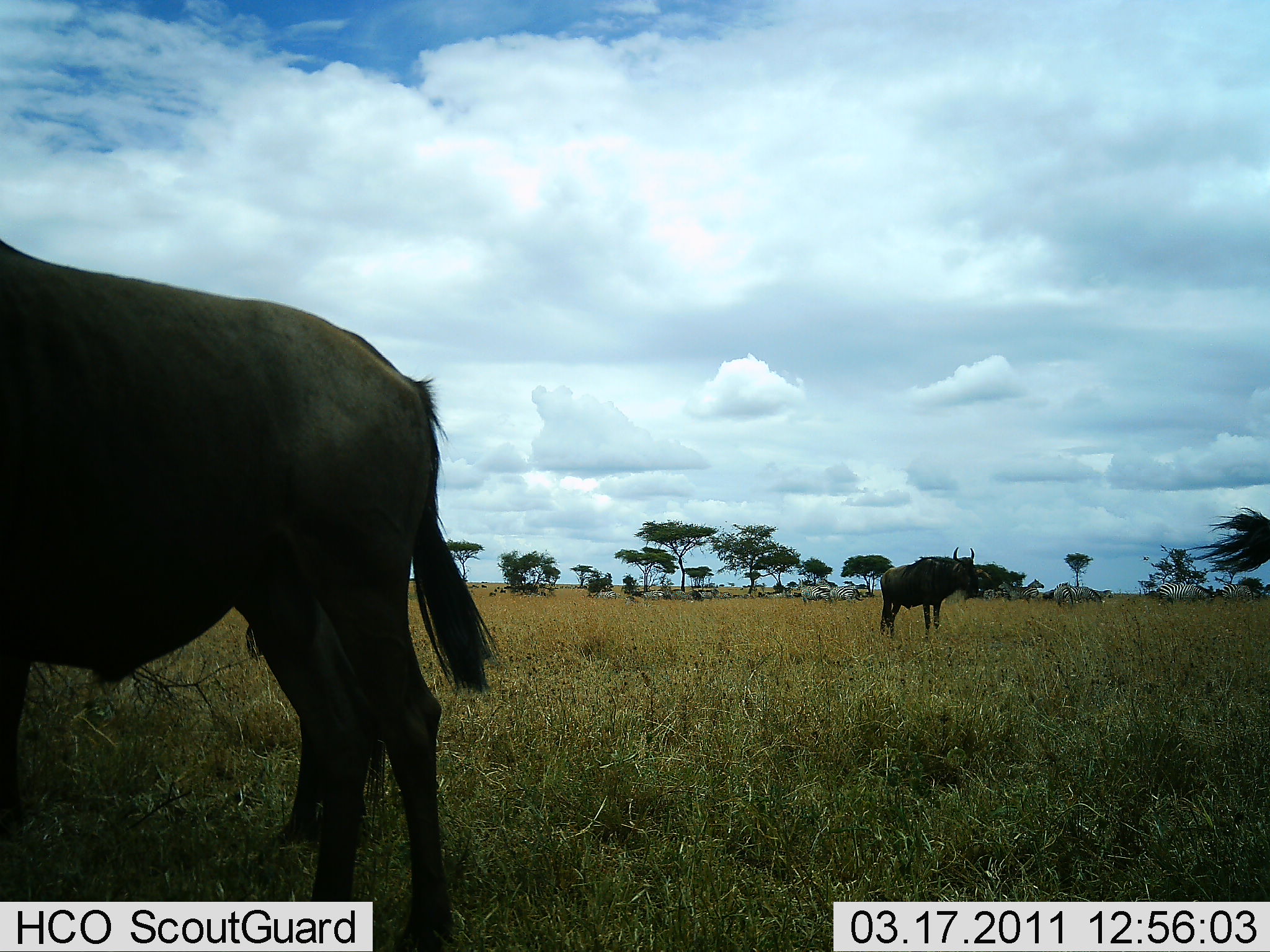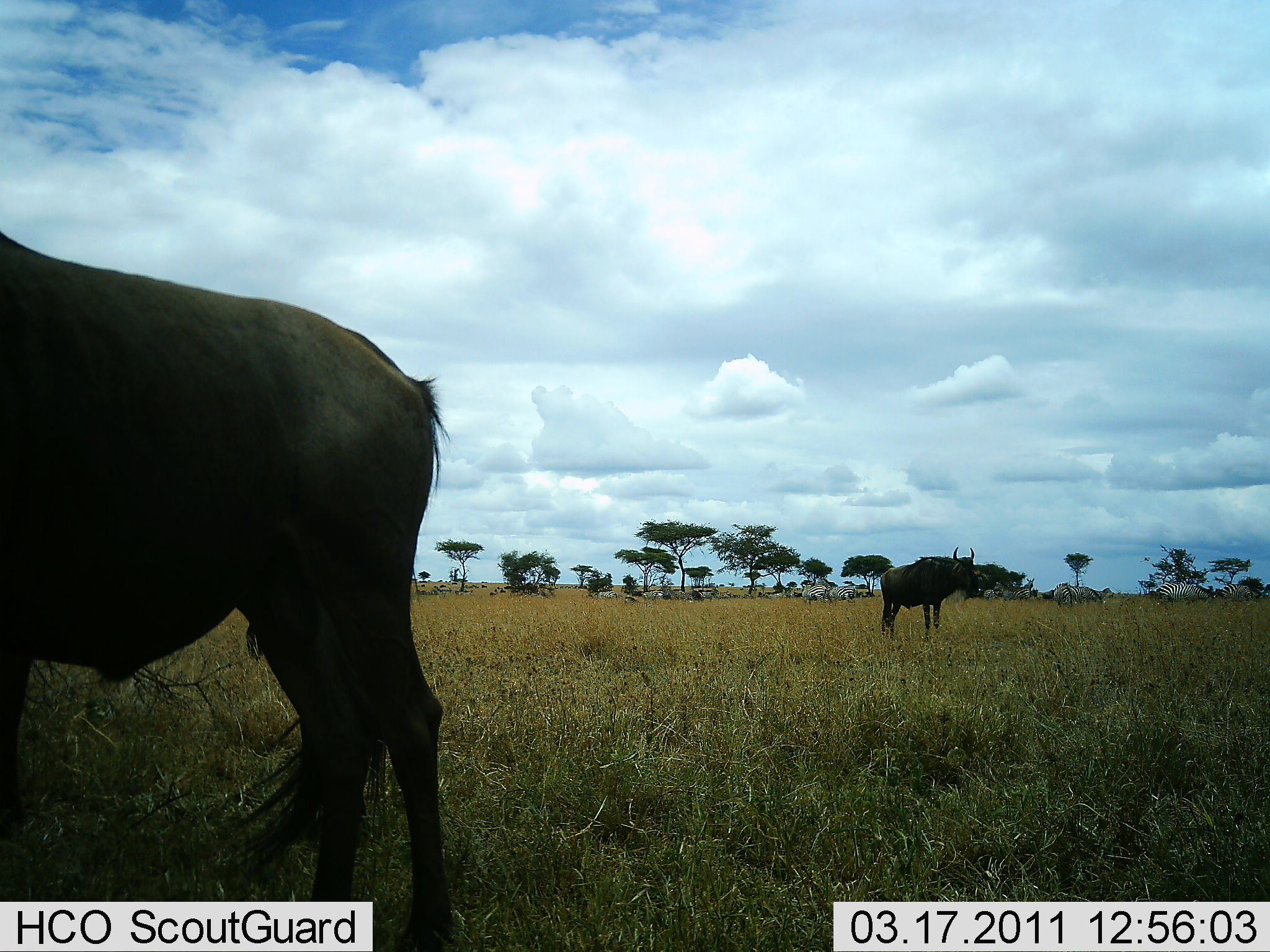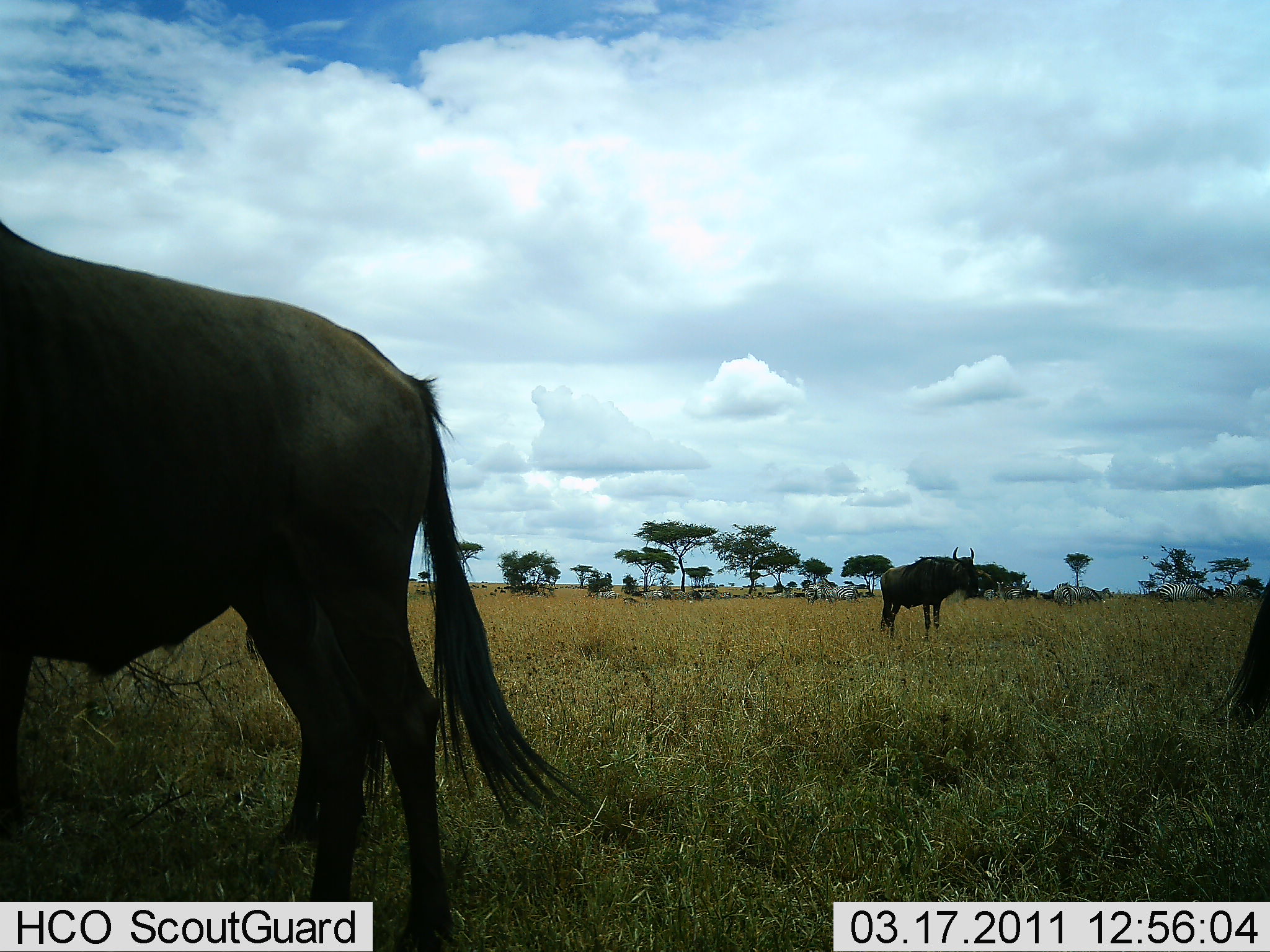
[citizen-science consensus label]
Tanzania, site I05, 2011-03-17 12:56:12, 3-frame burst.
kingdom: Animalia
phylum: Chordata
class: Mammalia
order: Artiodactyla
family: Bovidae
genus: Connochaetes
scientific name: Connochaetes taurinus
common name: blue wildebeest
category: wildebeest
Wildebeest (blue wildebeest) (Connochaetes taurinus), count 3. Behavior (volunteer vote fractions): standing 95%, resting 5%, moving 5%, interacting 0%. Young present (vote fraction): 0%. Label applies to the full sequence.